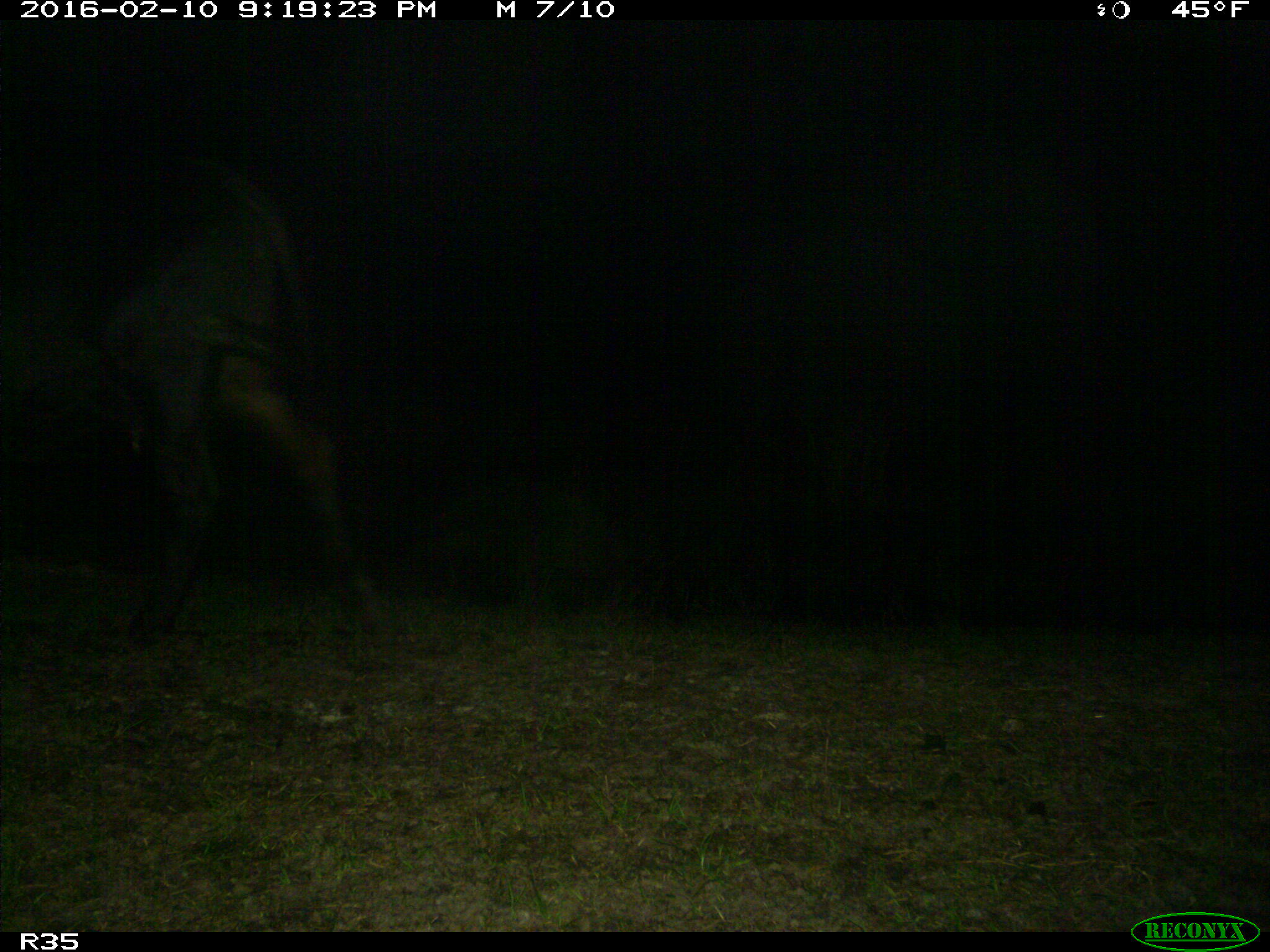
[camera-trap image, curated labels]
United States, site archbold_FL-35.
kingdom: Animalia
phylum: Chordata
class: Mammalia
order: Artiodactyla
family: Bovidae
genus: Bos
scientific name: Bos taurus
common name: domestic cow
Bos taurus (domestic cow).